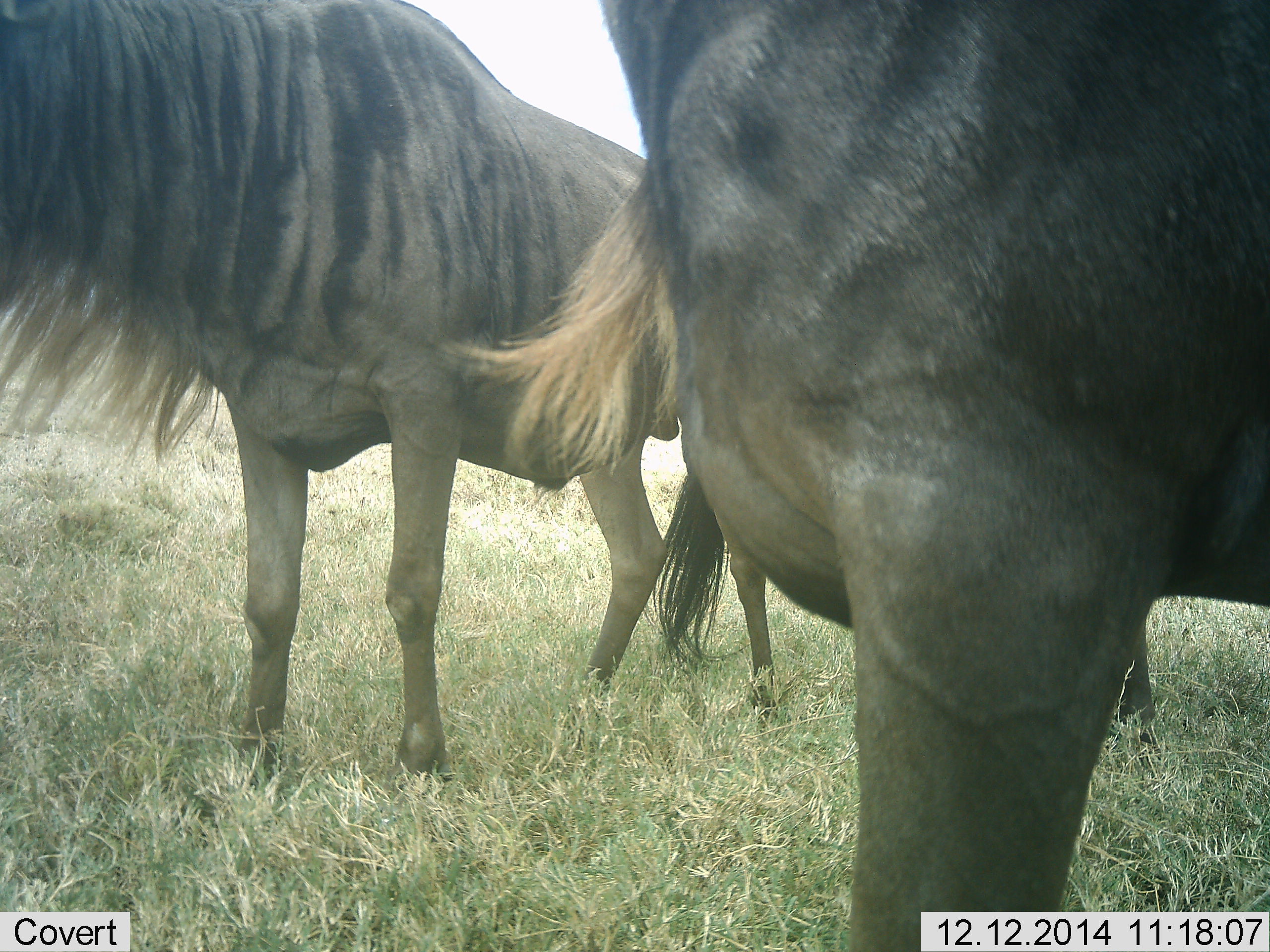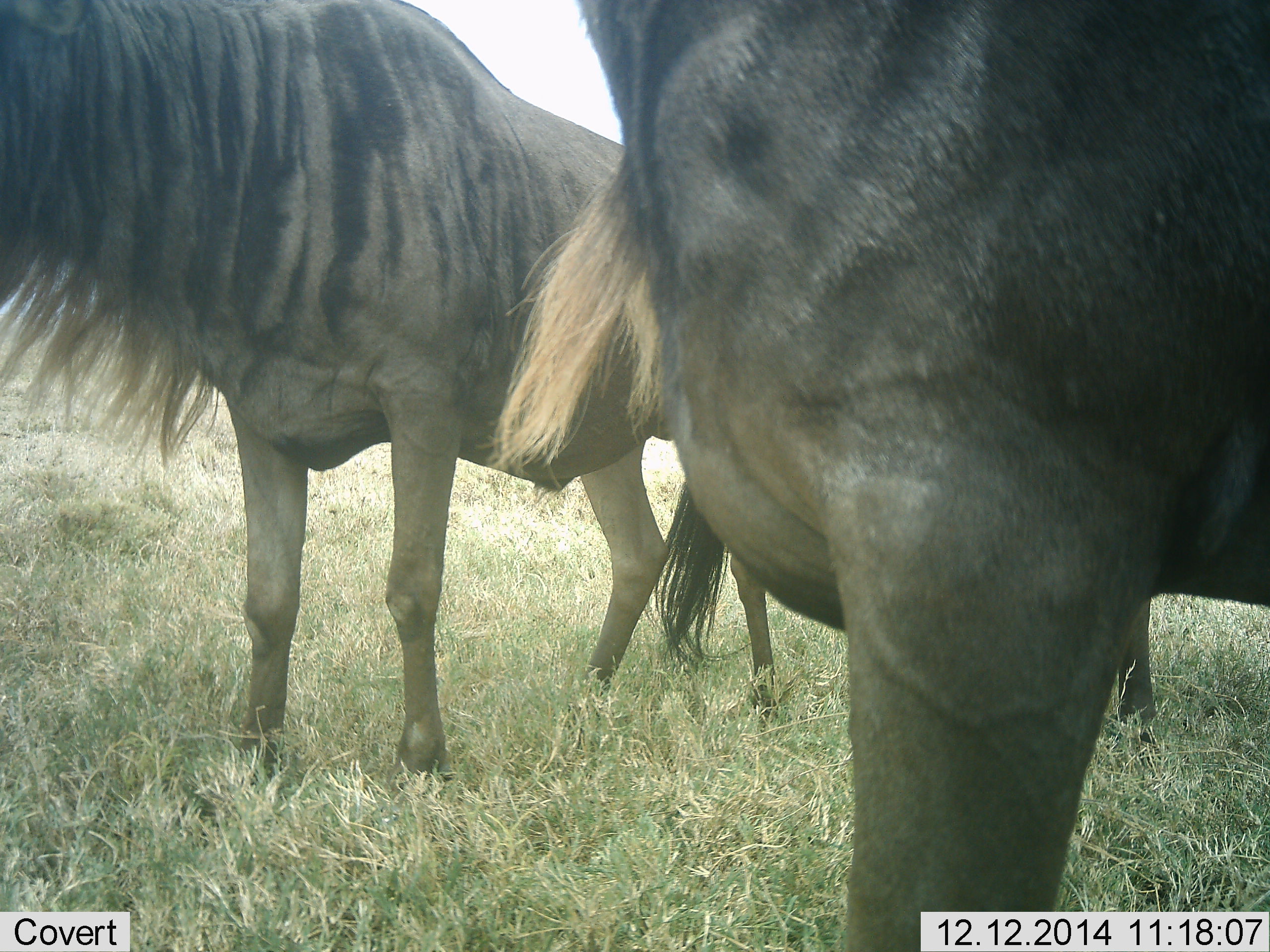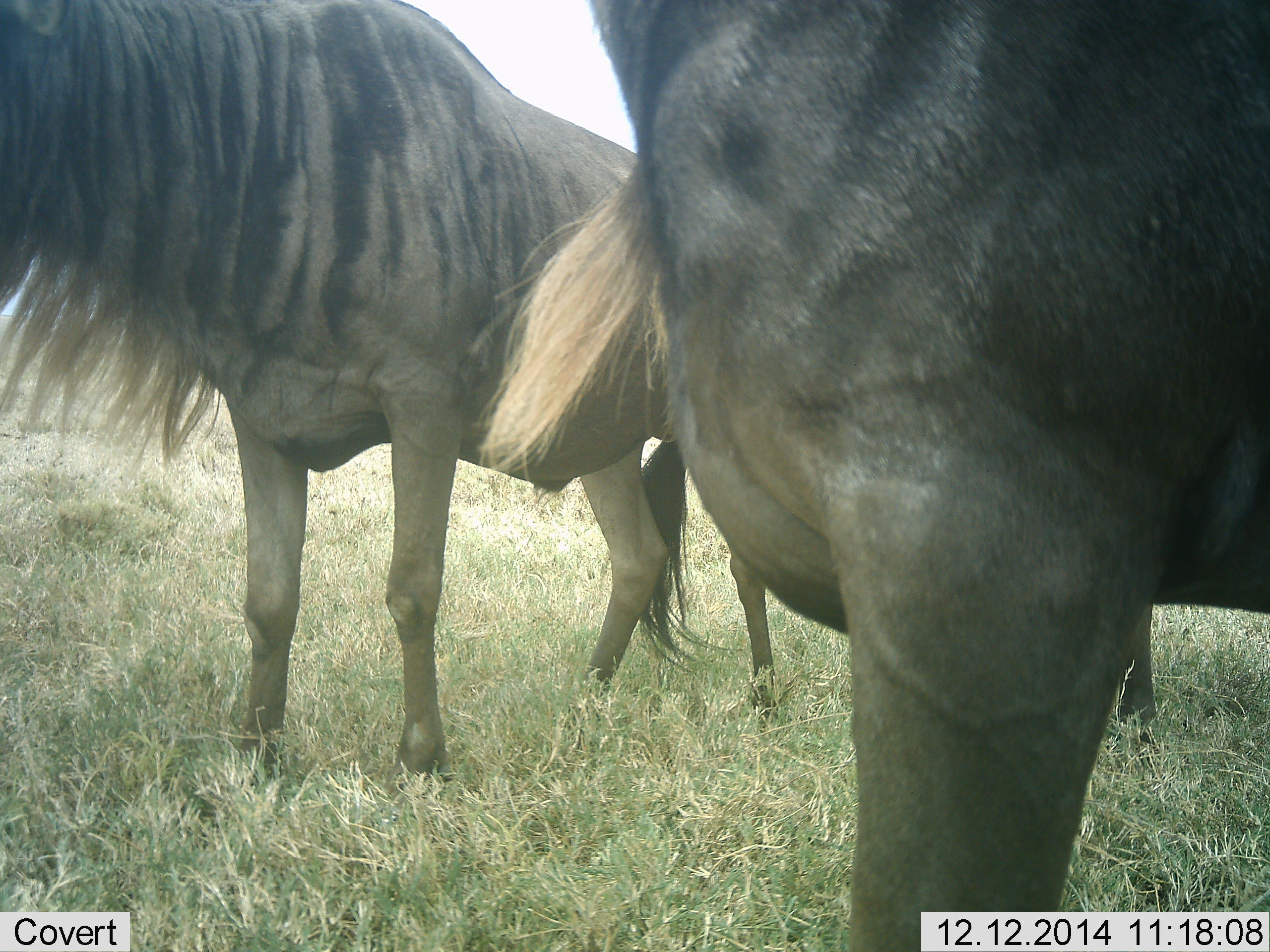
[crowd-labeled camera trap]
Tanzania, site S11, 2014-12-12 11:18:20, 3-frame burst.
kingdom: Animalia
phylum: Chordata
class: Mammalia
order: Artiodactyla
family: Bovidae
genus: Connochaetes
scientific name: Connochaetes taurinus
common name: blue wildebeest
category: wildebeest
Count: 3.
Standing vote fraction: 100%.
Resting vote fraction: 0%.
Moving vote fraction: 0%.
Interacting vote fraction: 10%.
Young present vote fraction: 0%.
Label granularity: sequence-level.